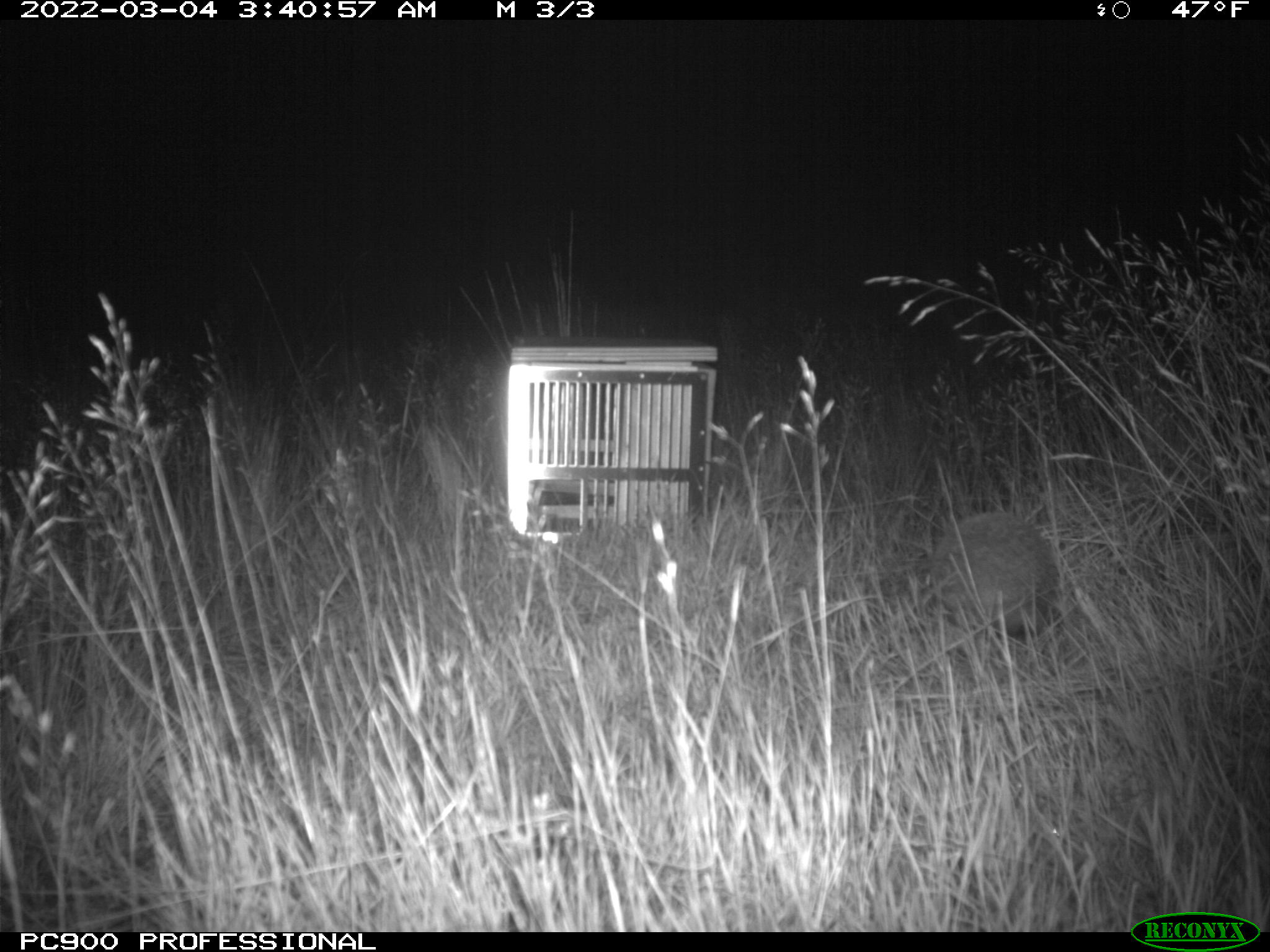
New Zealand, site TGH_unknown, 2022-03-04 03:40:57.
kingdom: Animalia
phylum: Chordata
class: Mammalia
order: Eulipotyphla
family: Erinaceidae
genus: Erinaceus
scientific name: Erinaceus europaeus europaeus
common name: european hedgehog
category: hedgehog